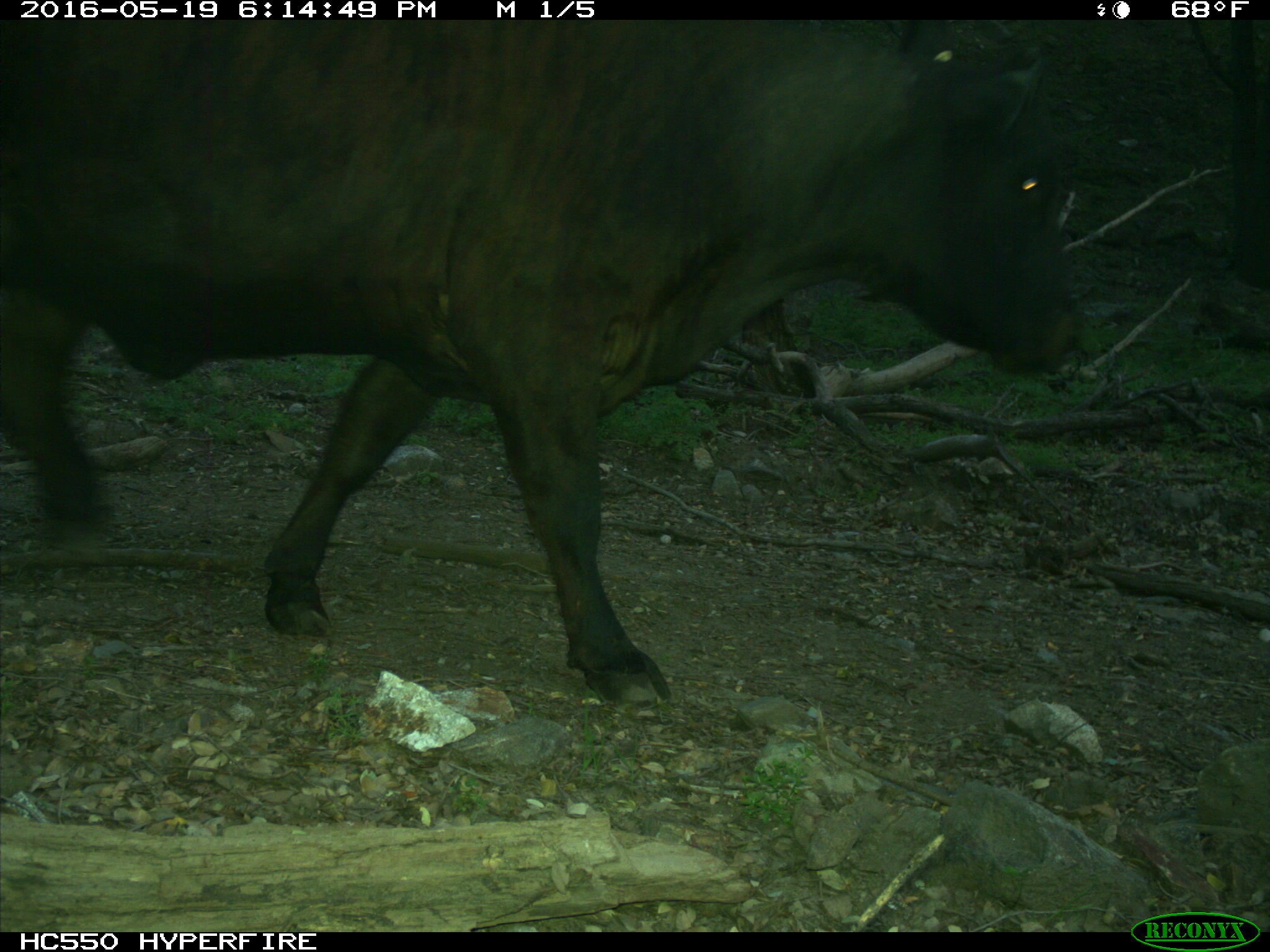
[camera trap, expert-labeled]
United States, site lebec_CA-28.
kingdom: Animalia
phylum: Chordata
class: Mammalia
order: Artiodactyla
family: Bovidae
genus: Bos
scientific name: Bos taurus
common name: domestic cow